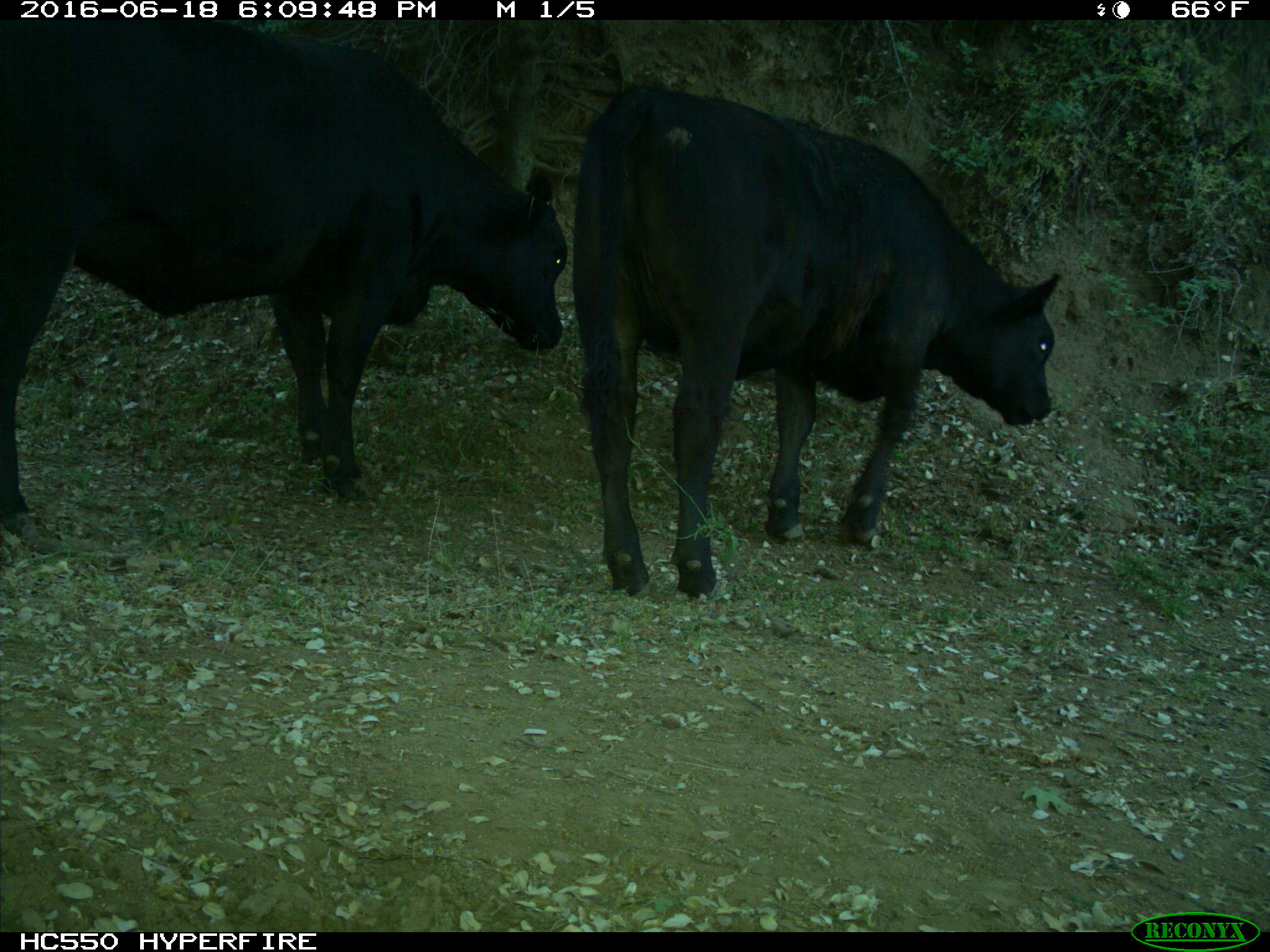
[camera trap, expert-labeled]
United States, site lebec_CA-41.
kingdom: Animalia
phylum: Chordata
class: Mammalia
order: Artiodactyla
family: Bovidae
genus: Bos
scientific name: Bos taurus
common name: domestic cow